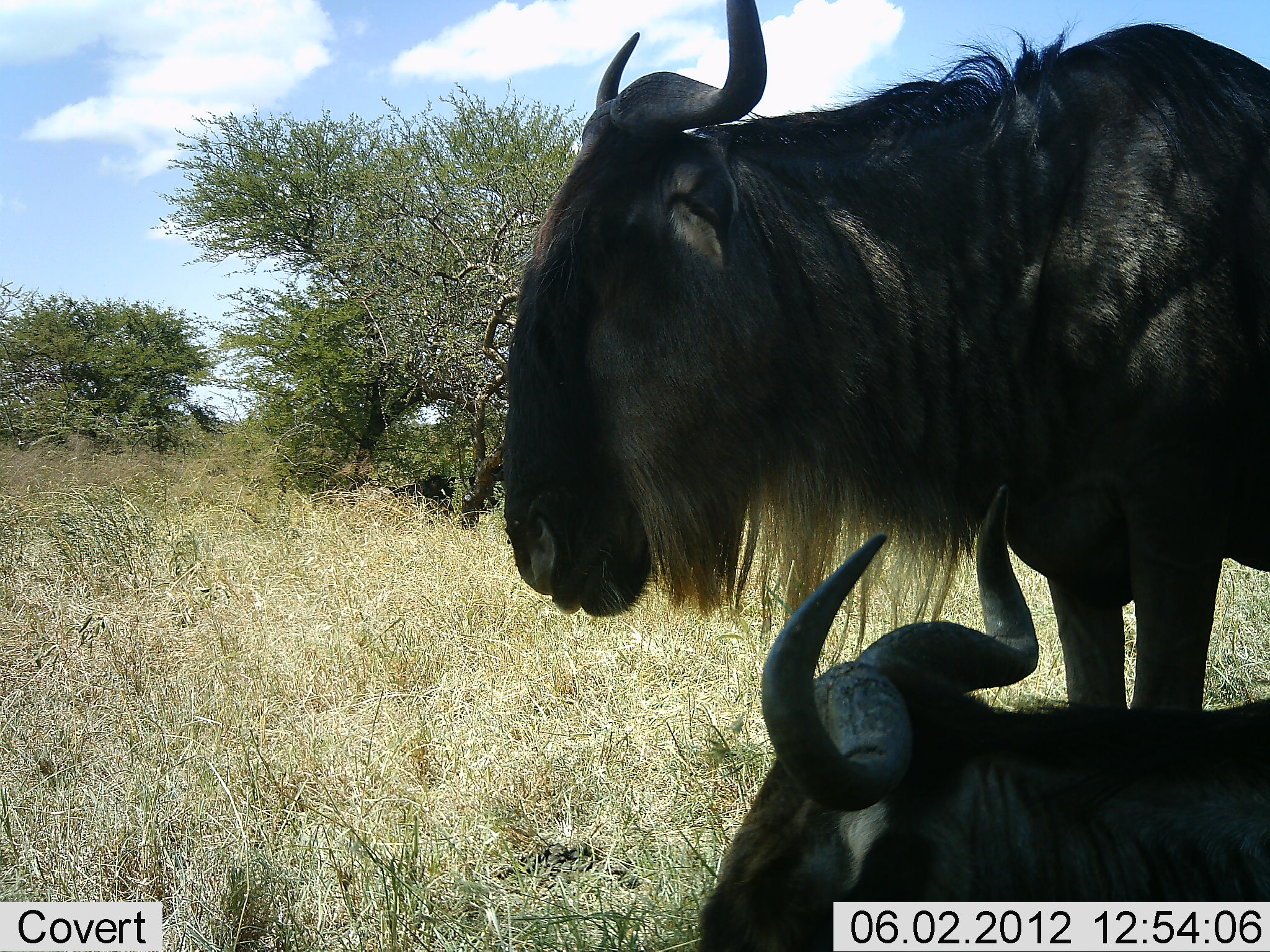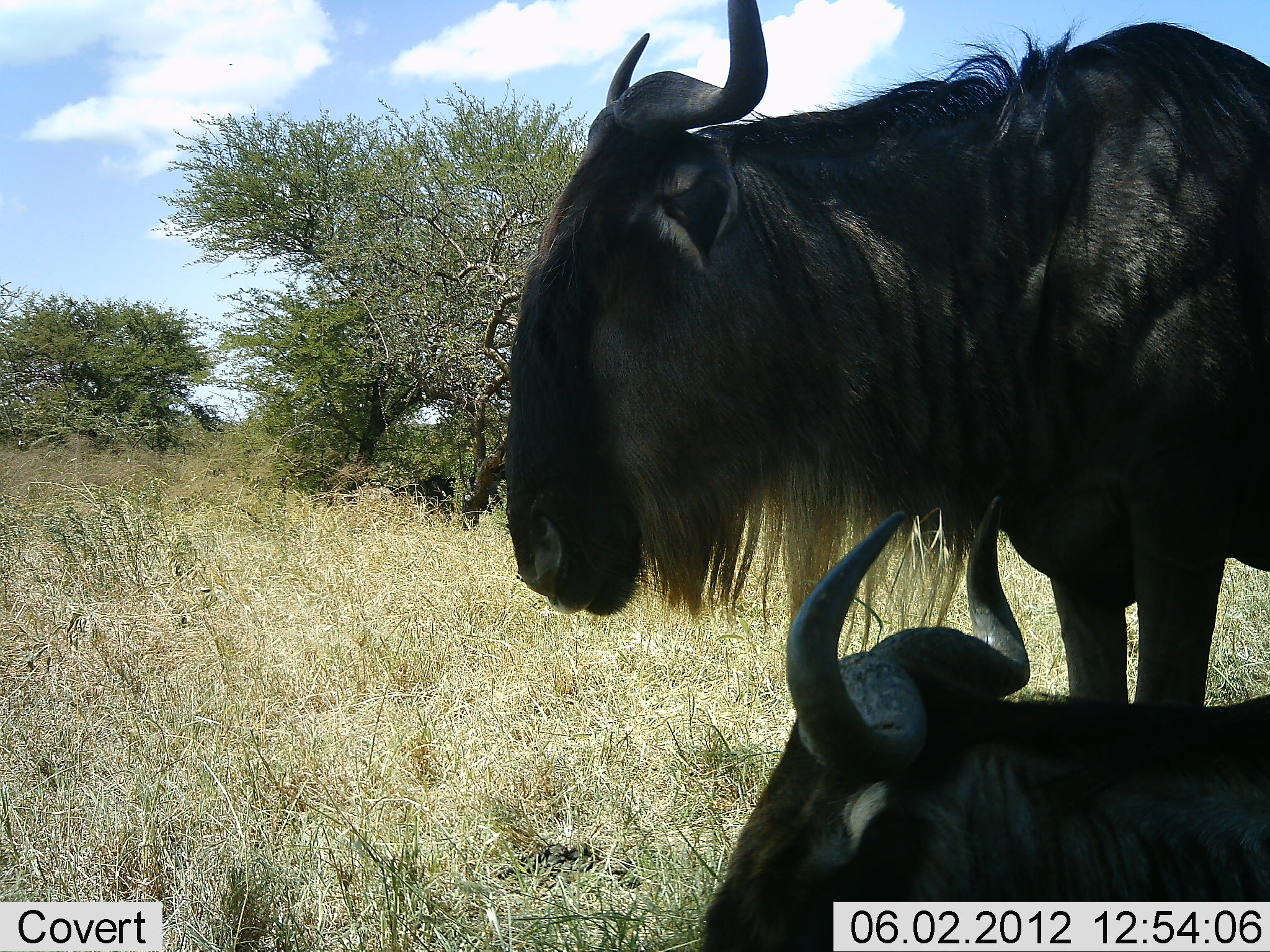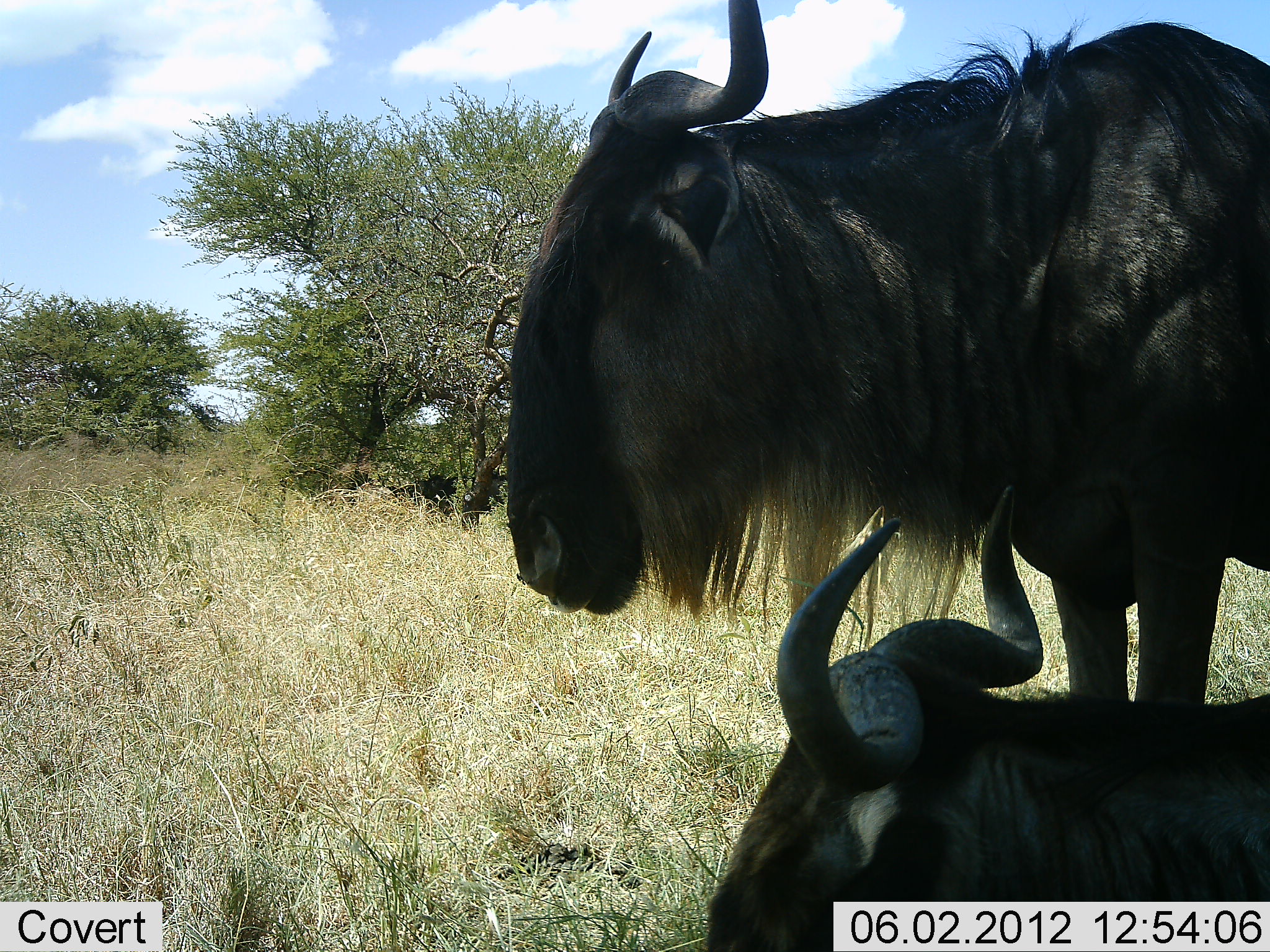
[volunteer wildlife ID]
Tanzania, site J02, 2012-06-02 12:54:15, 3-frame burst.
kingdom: Animalia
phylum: Chordata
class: Mammalia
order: Artiodactyla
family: Bovidae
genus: Connochaetes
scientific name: Connochaetes taurinus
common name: blue wildebeest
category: wildebeest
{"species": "wildebeest (blue wildebeest) (Connochaetes taurinus)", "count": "2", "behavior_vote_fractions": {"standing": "80%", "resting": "100%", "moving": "0%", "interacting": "0%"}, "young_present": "0%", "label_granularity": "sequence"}